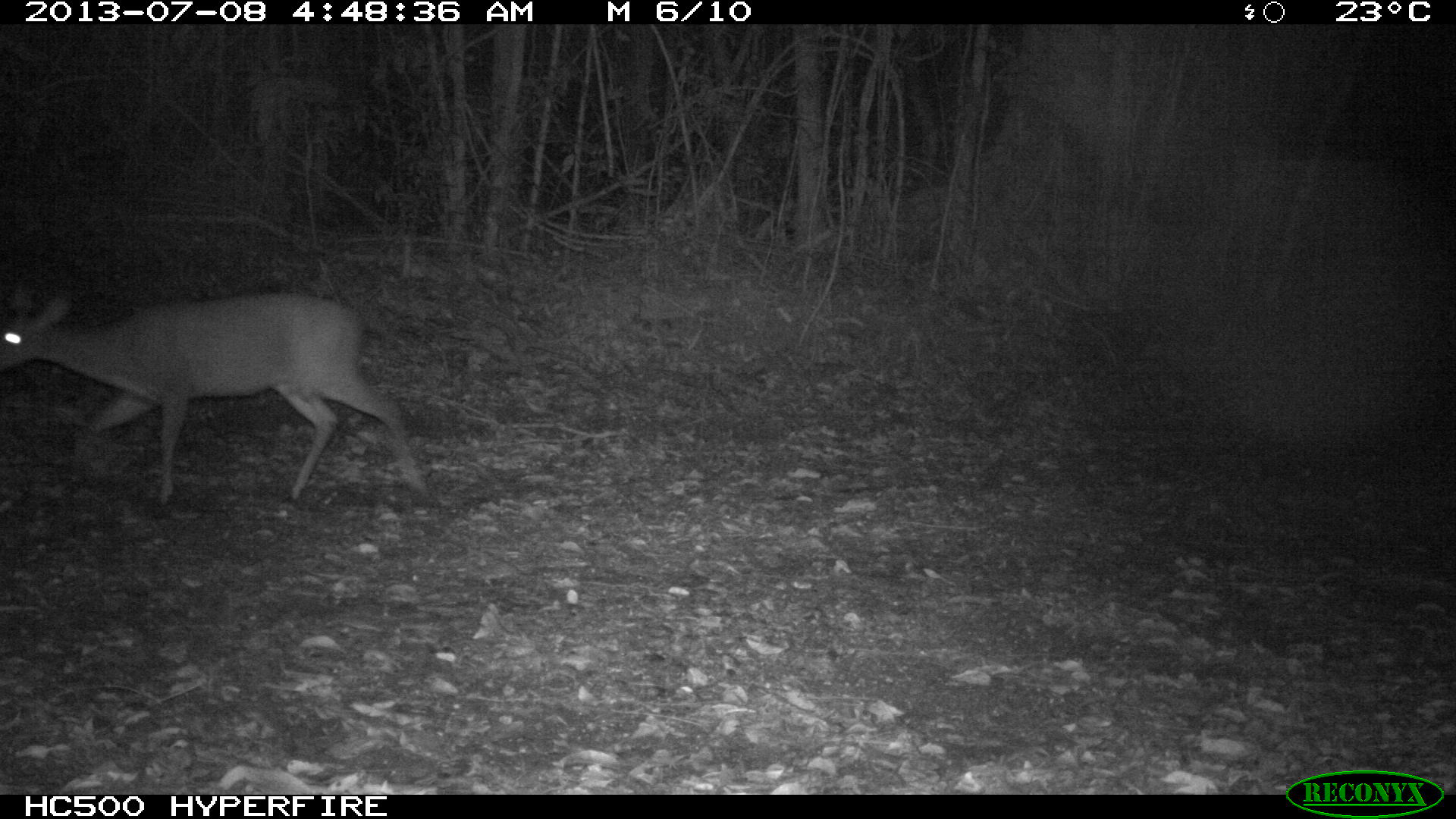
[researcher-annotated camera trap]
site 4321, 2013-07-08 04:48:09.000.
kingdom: Animalia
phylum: Chordata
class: Mammalia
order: Artiodactyla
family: Cervidae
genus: Mazama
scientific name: Mazama temama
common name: central american red brocket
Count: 1.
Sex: male.